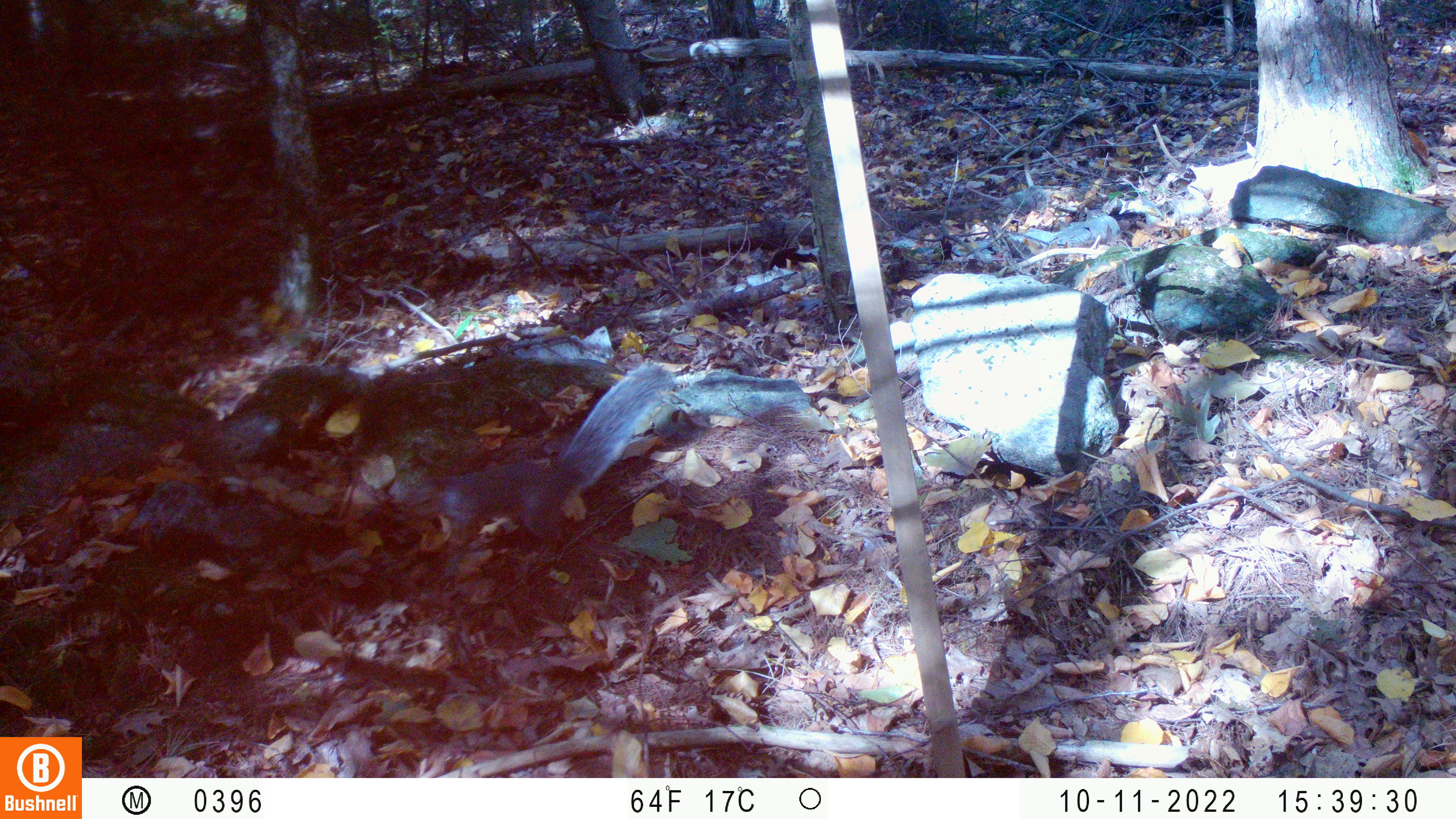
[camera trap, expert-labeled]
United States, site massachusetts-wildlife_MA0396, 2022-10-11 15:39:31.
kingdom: Animalia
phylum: Chordata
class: Mammalia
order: Rodentia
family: Sciuridae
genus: Sciurus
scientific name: Sciurus carolinensis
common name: gray squirrel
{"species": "gray squirrel (Sciurus carolinensis)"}